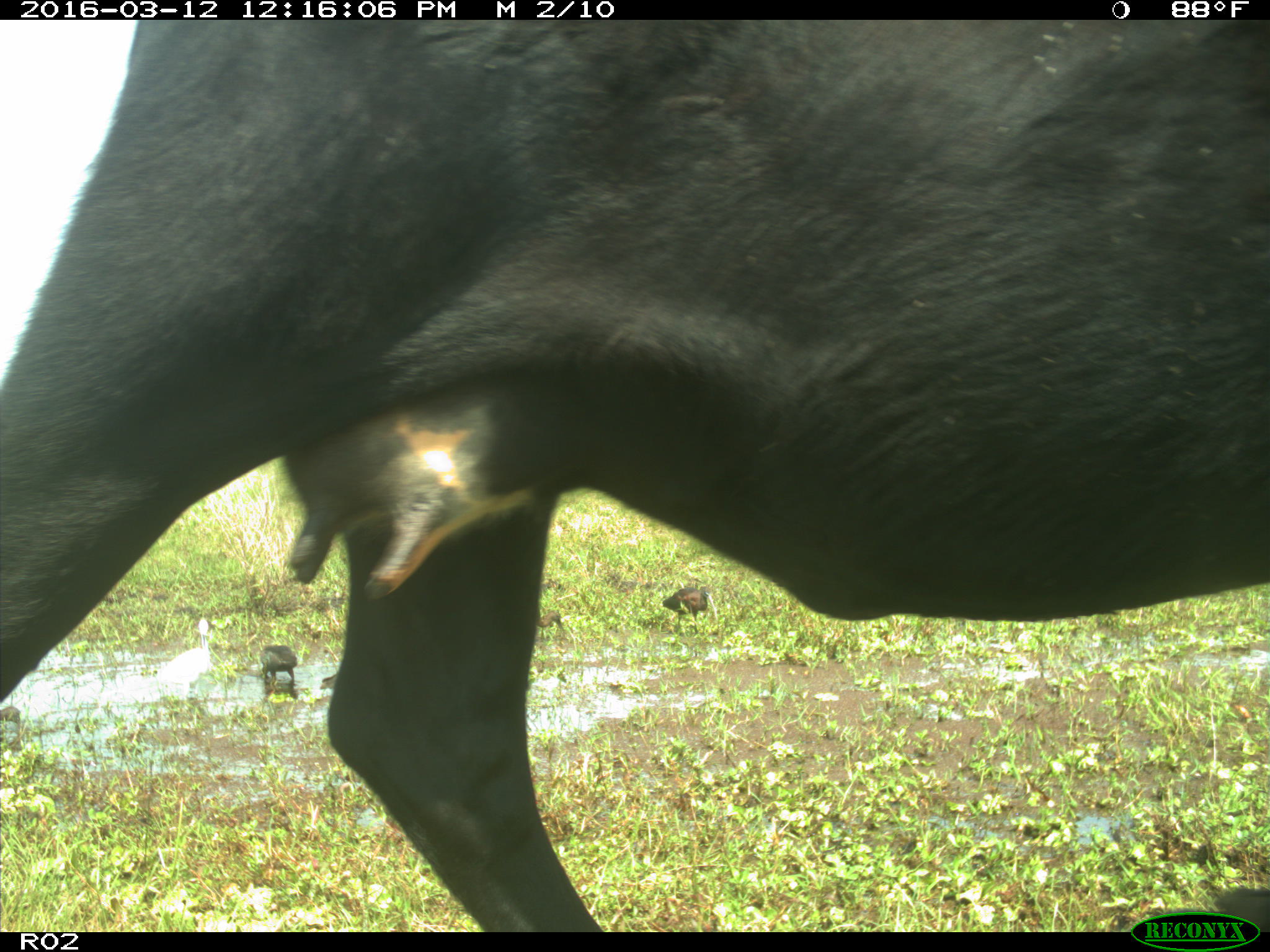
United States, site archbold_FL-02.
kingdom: Animalia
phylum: Chordata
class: Mammalia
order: Artiodactyla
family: Bovidae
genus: Bos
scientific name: Bos taurus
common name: domestic cow